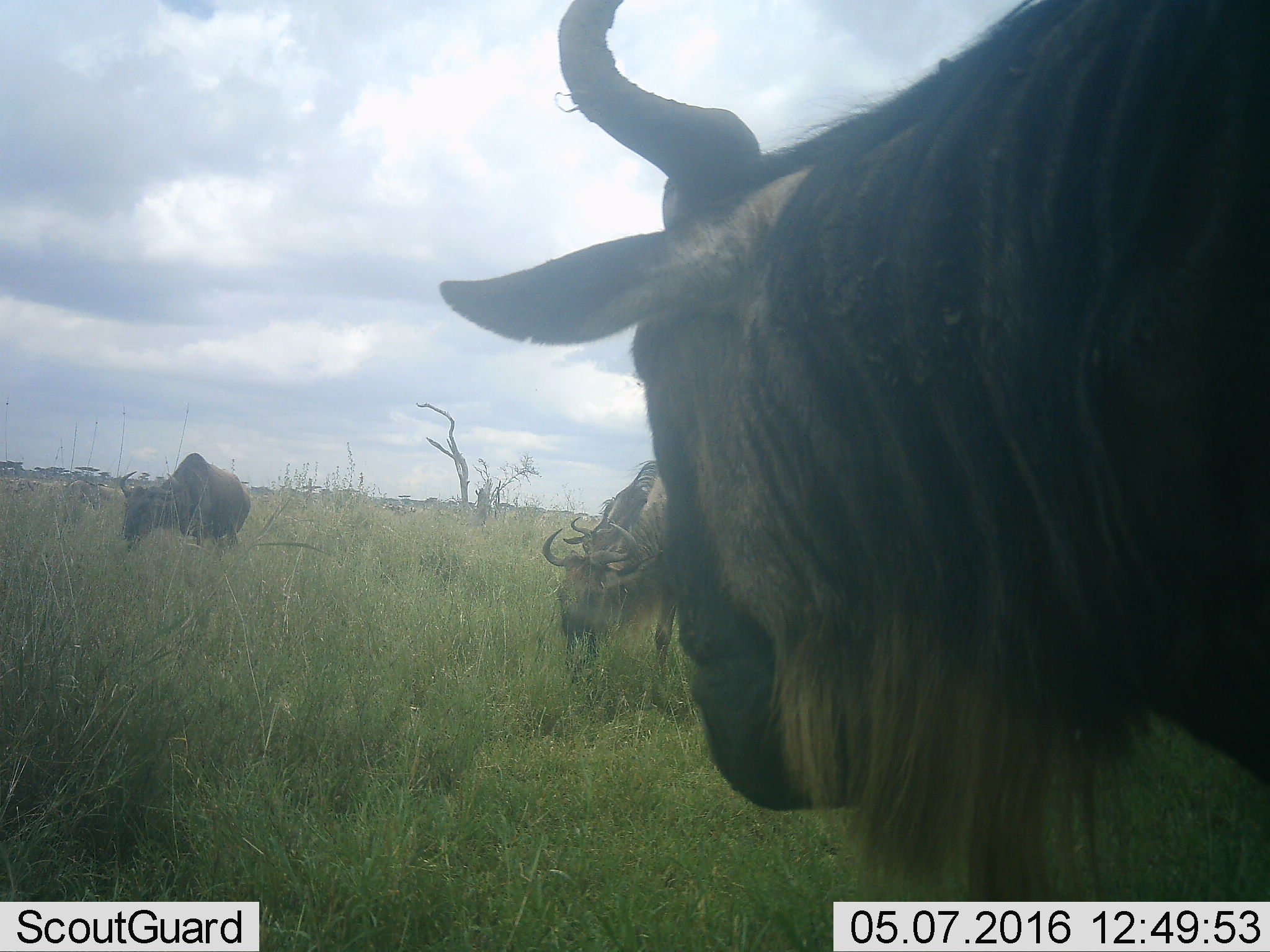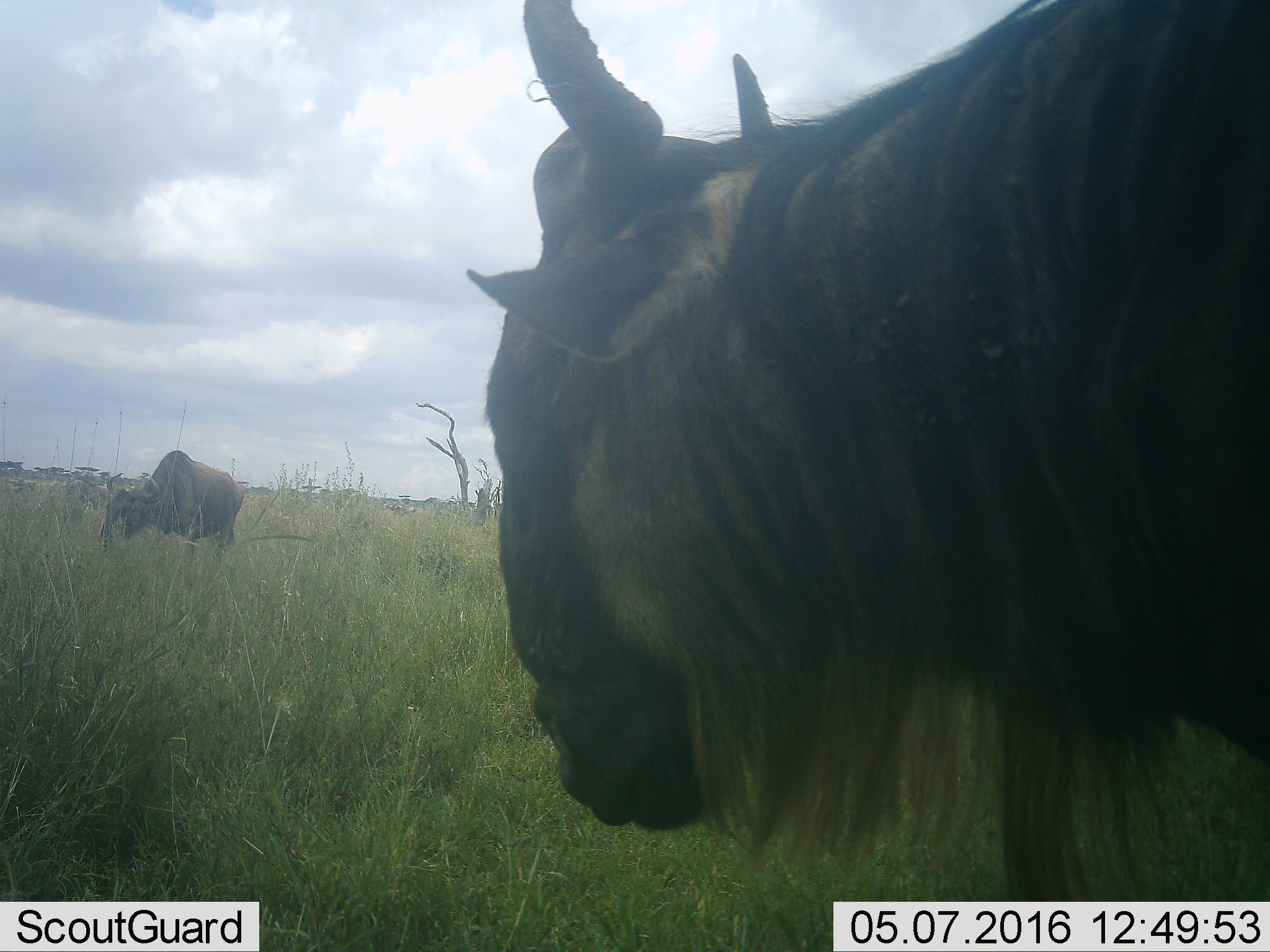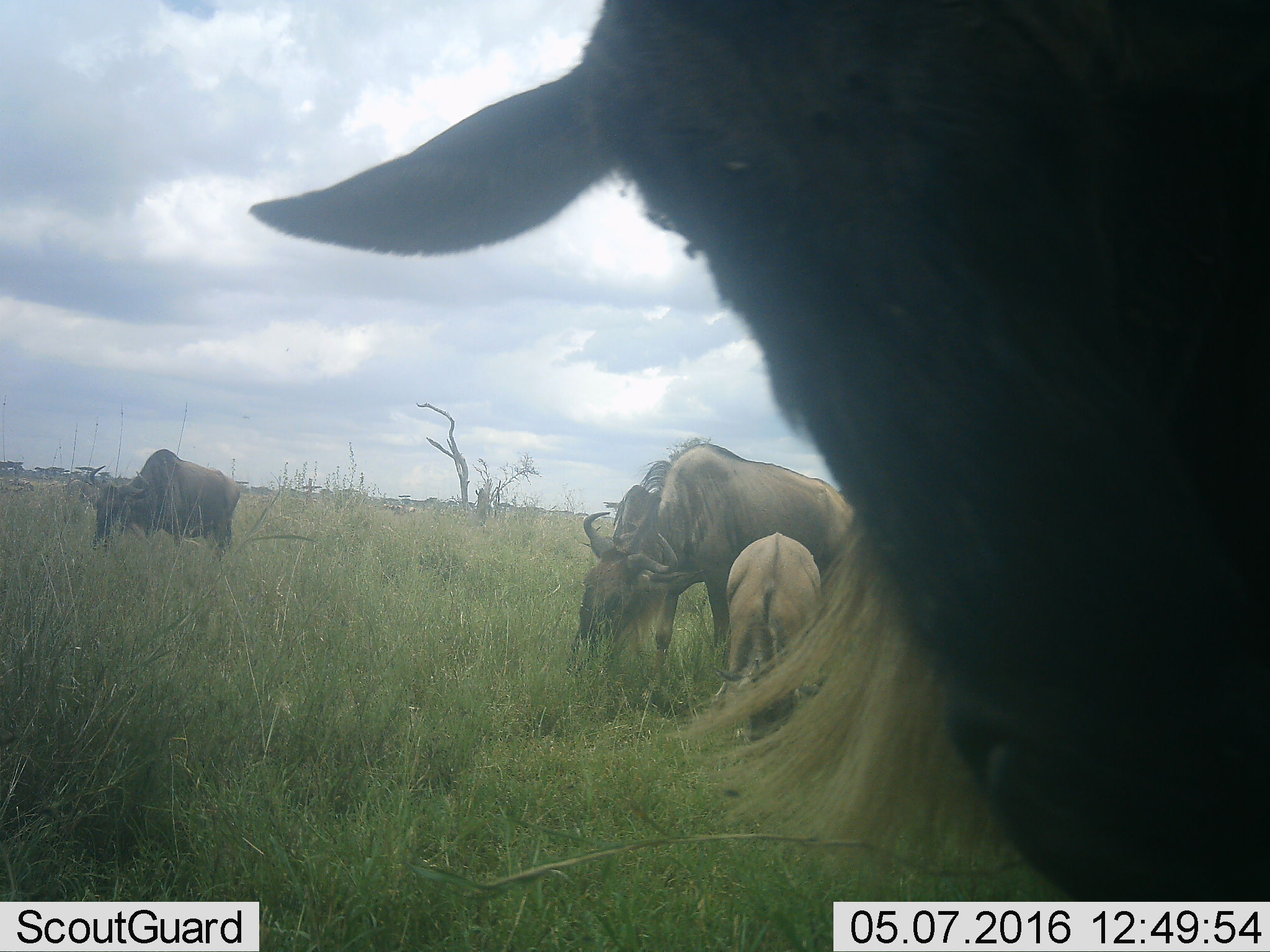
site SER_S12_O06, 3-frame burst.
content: unidentified animal